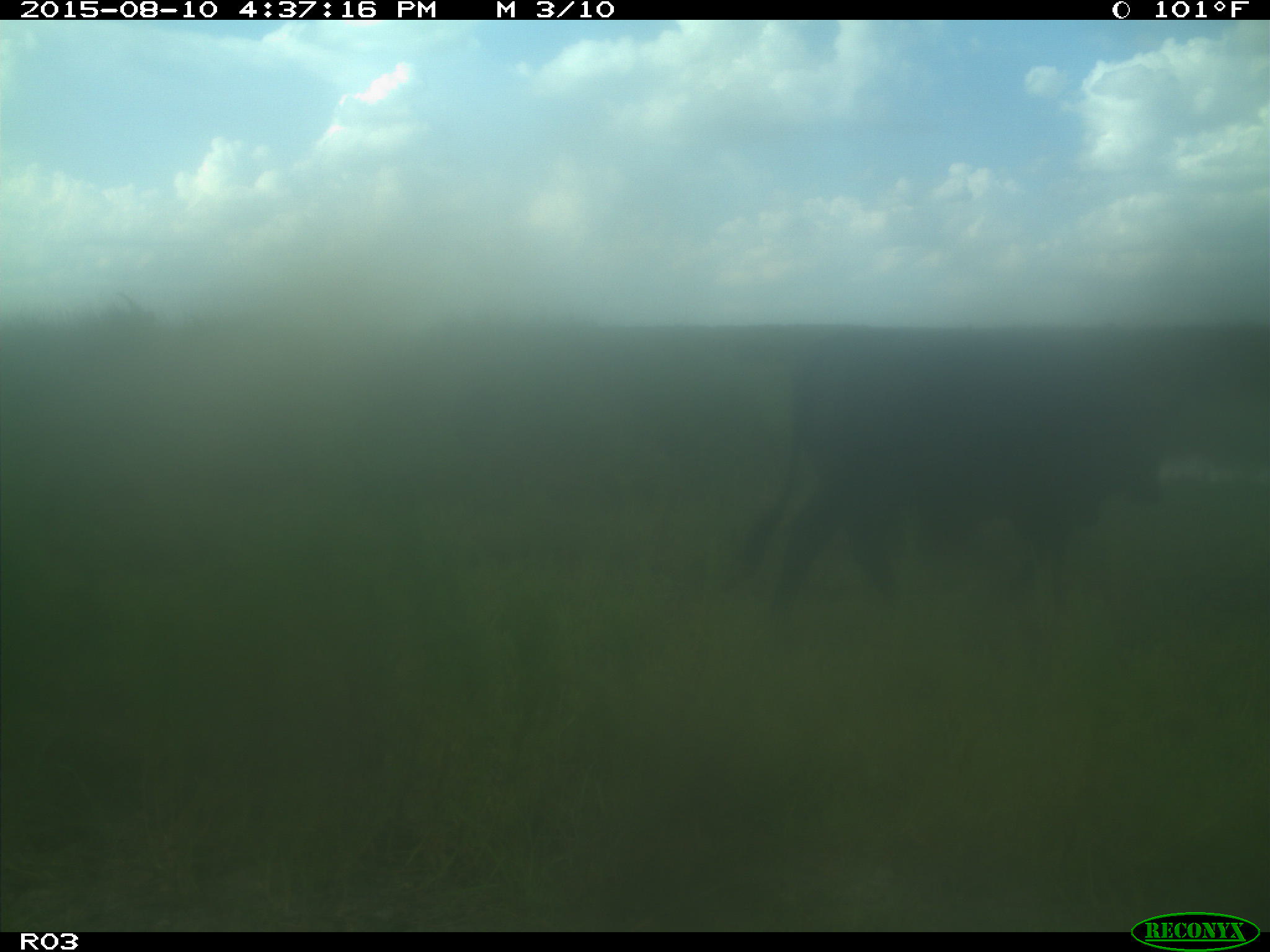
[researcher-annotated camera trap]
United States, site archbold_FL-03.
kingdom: Animalia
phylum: Chordata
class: Mammalia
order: Artiodactyla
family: Bovidae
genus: Bos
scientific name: Bos taurus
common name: domestic cow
Bos taurus (domestic cow).